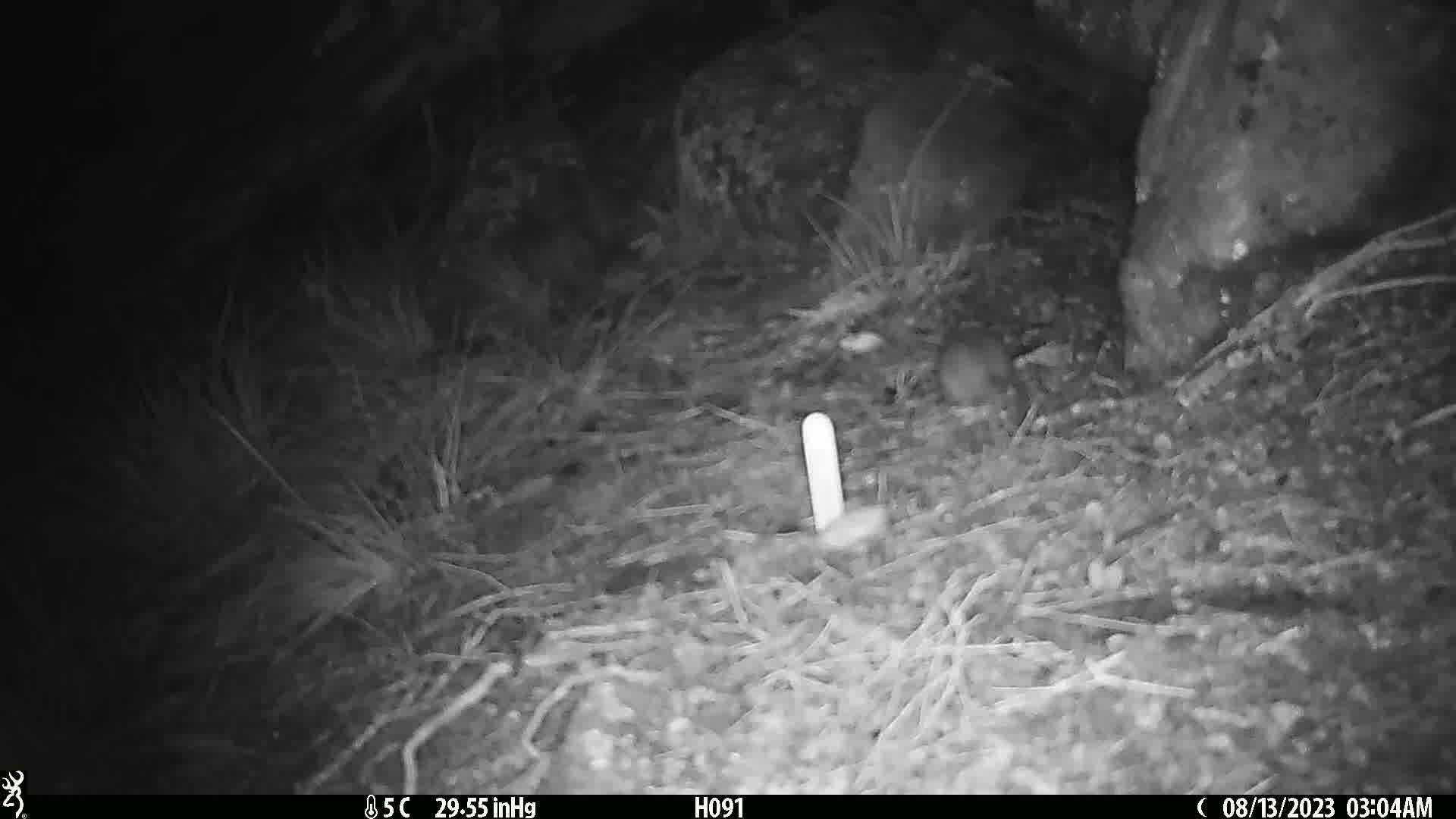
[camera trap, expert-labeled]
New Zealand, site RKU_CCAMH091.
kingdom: Animalia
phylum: Chordata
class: Mammalia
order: Rodentia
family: Muridae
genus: Rattus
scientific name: Rattus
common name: rat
Rat (Rattus).